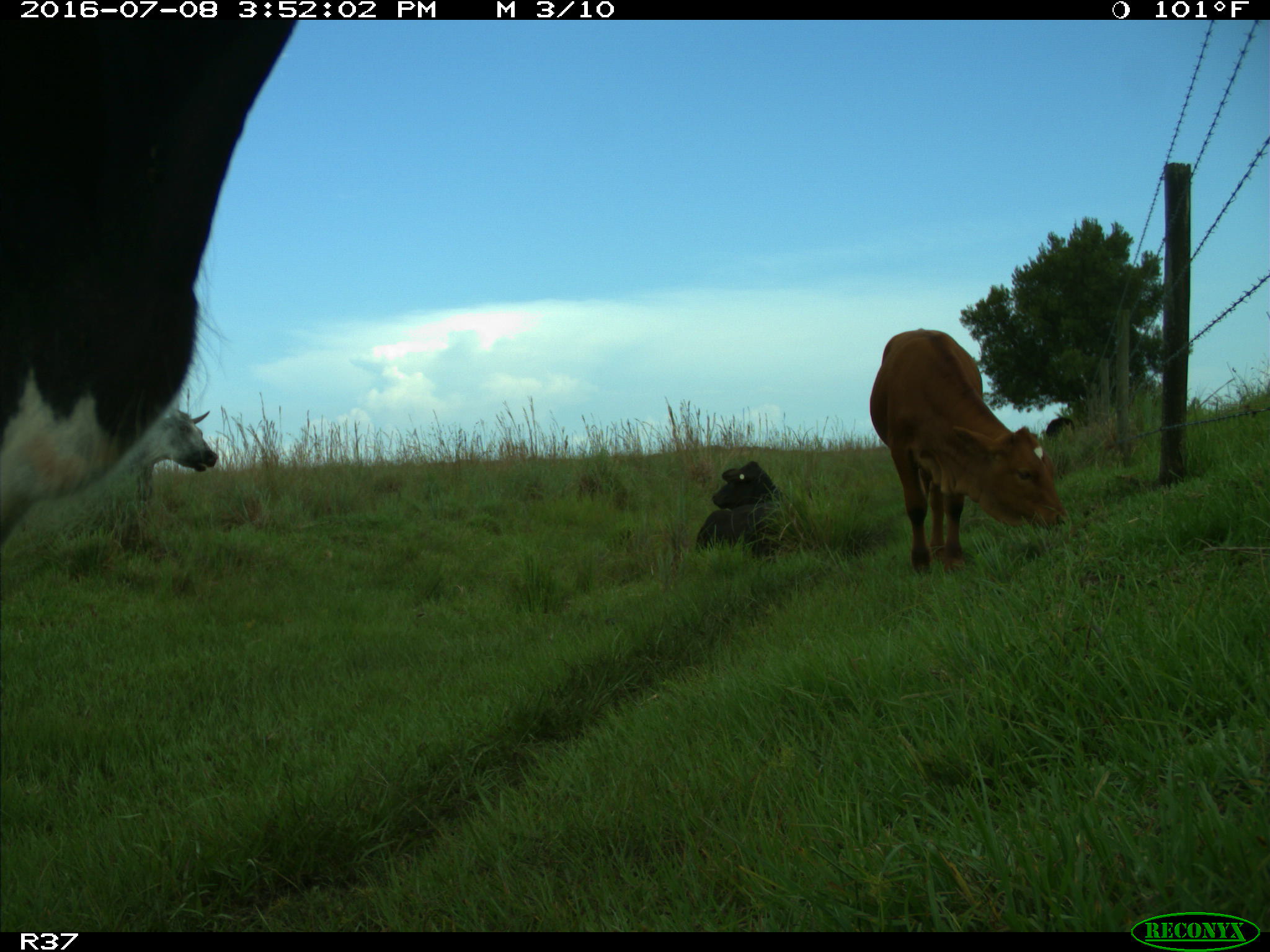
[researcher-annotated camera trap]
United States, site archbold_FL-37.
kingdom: Animalia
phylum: Chordata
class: Mammalia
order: Artiodactyla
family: Bovidae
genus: Bos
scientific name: Bos taurus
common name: domestic cow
Bos taurus (domestic cow).